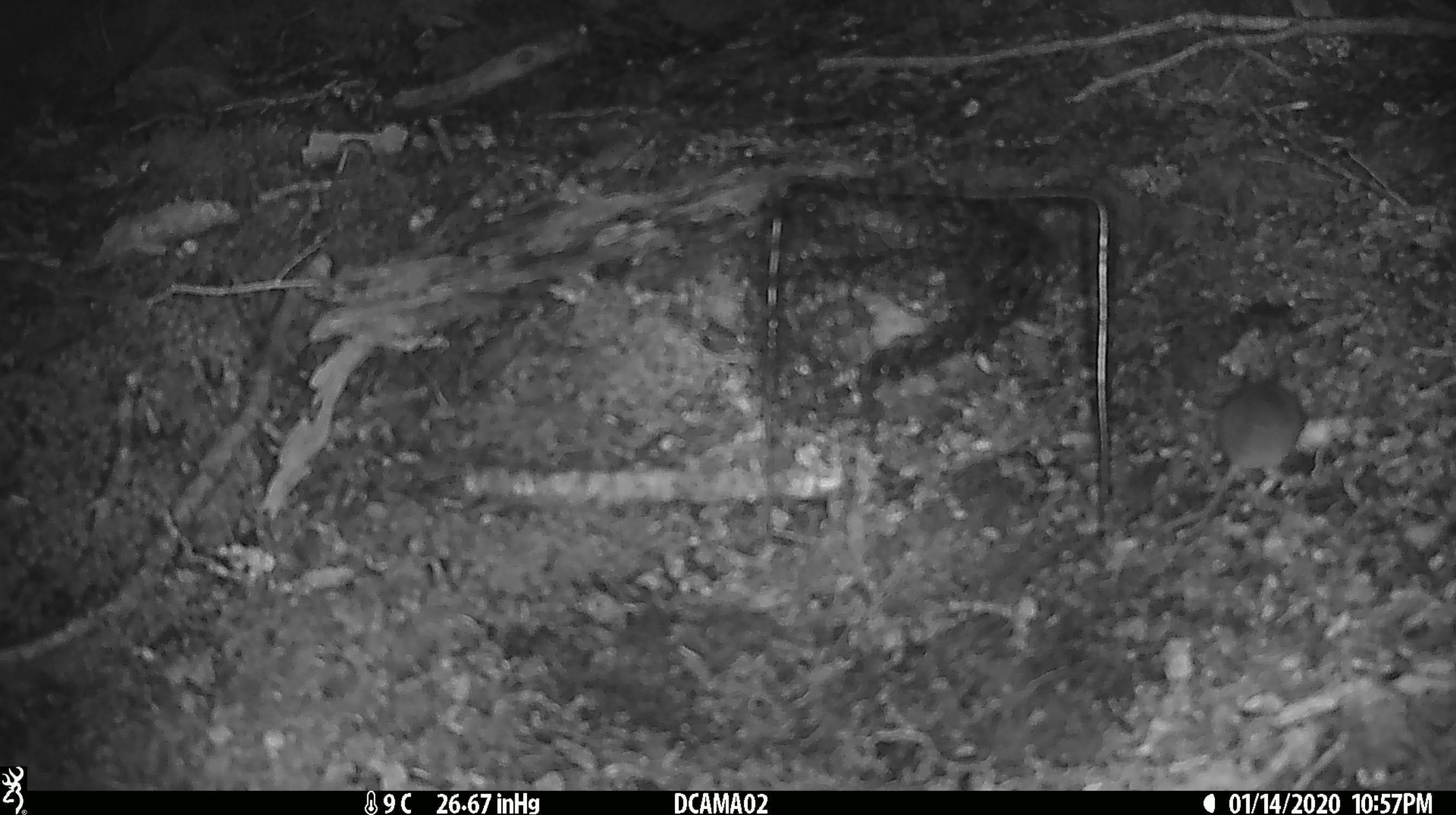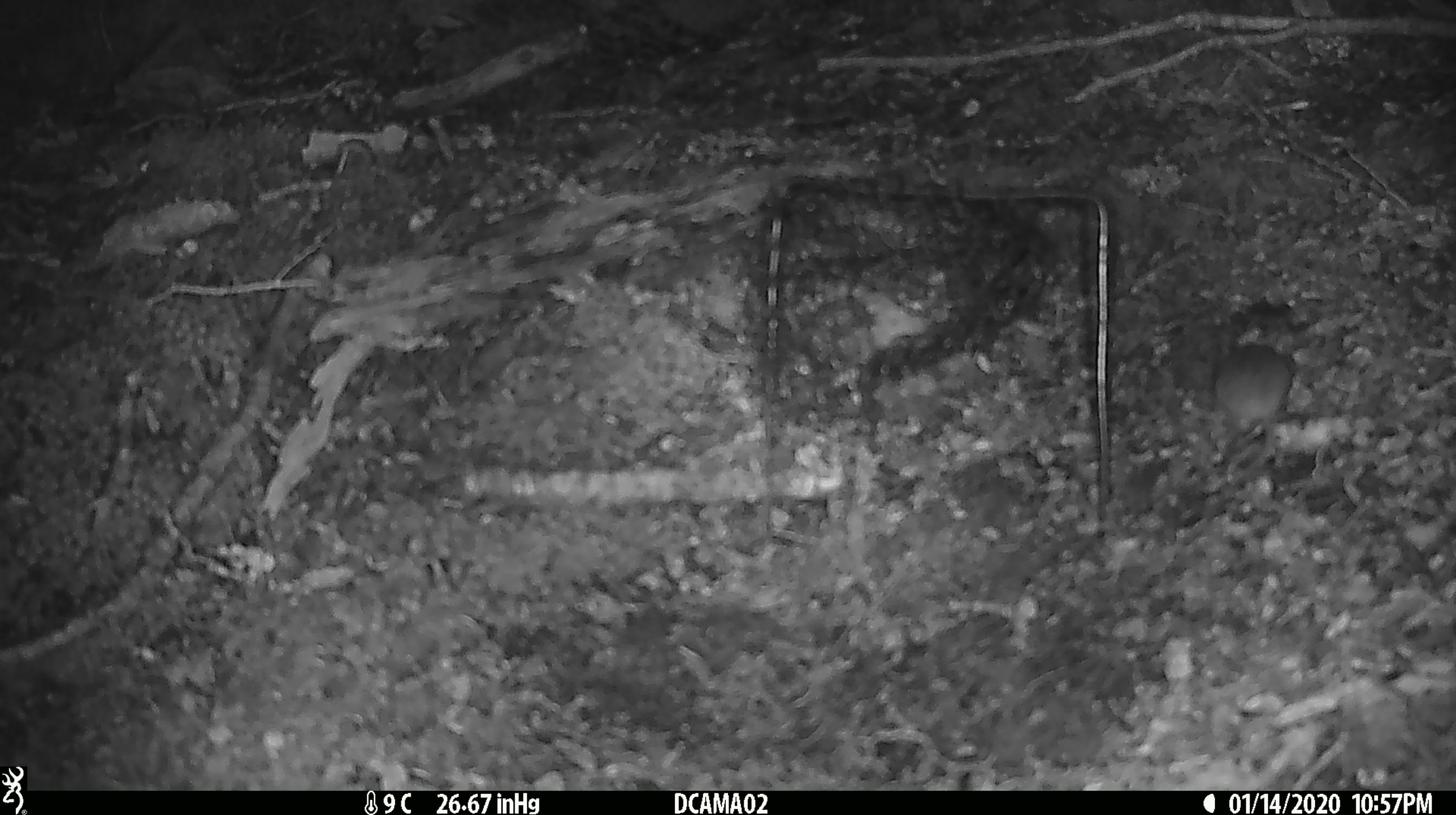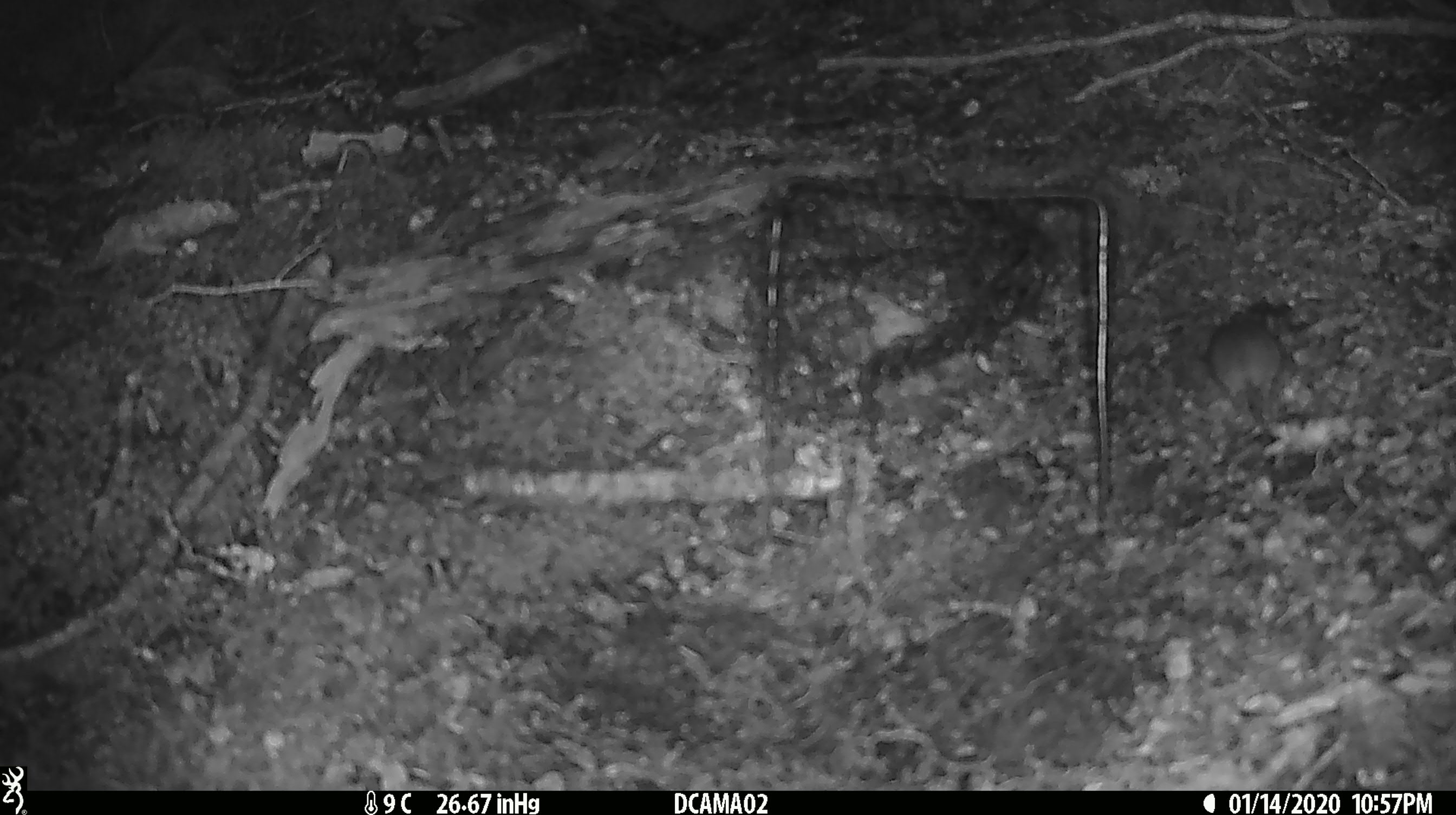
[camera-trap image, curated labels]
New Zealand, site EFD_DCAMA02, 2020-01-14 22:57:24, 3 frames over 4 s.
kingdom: Animalia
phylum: Chordata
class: Mammalia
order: Rodentia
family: Muridae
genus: Mus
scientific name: Mus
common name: mouse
Mouse (Mus).